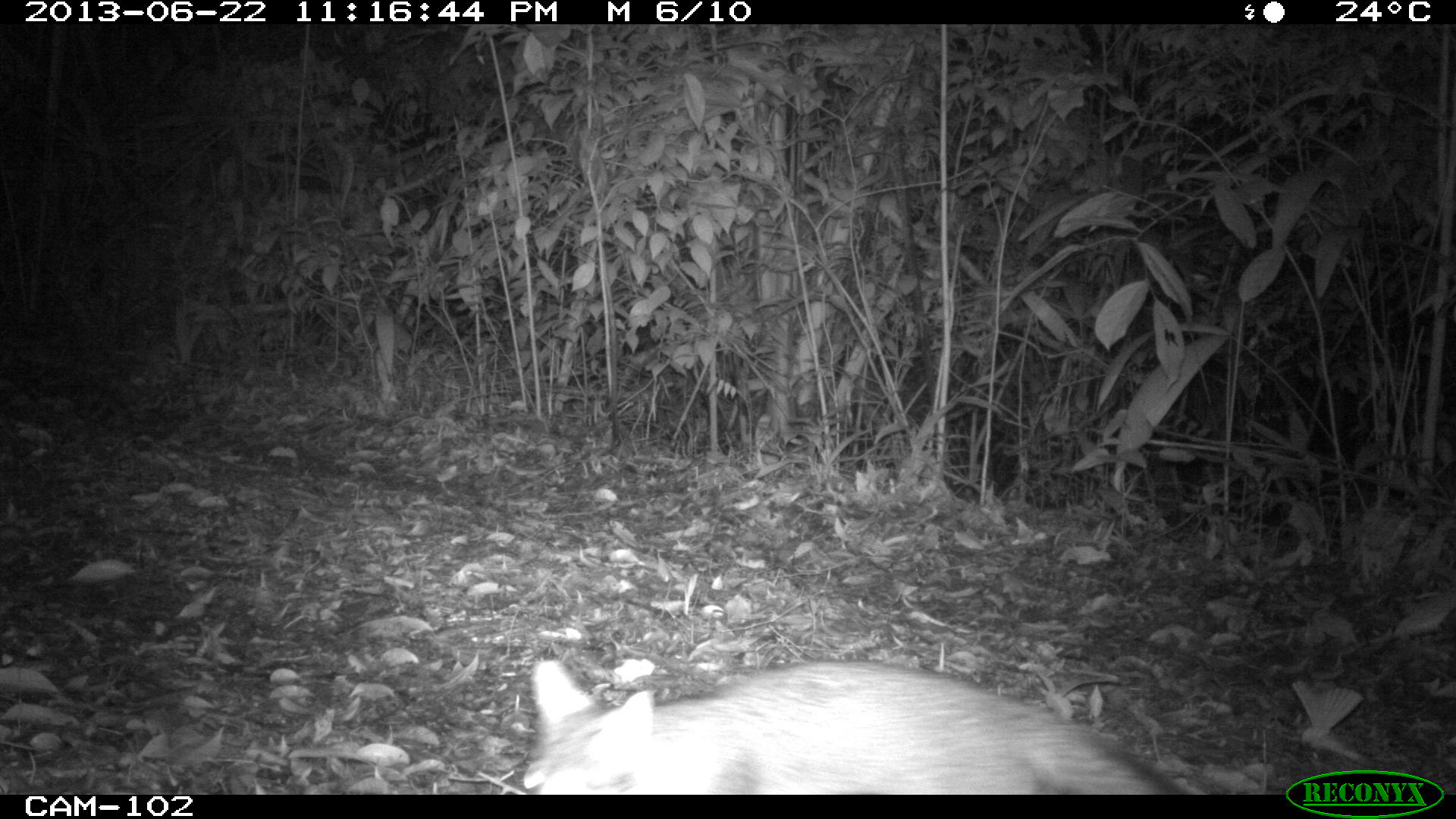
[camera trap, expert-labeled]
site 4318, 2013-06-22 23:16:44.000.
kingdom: Animalia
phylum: Chordata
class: Mammalia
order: Carnivora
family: Canidae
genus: Urocyon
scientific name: Urocyon cinereoargenteus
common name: gray fox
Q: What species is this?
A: Urocyon cinereoargenteus (gray fox).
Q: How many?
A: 1.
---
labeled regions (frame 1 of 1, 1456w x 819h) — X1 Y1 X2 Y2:
urocyon cinereoargenteus: 520 657 1184 793